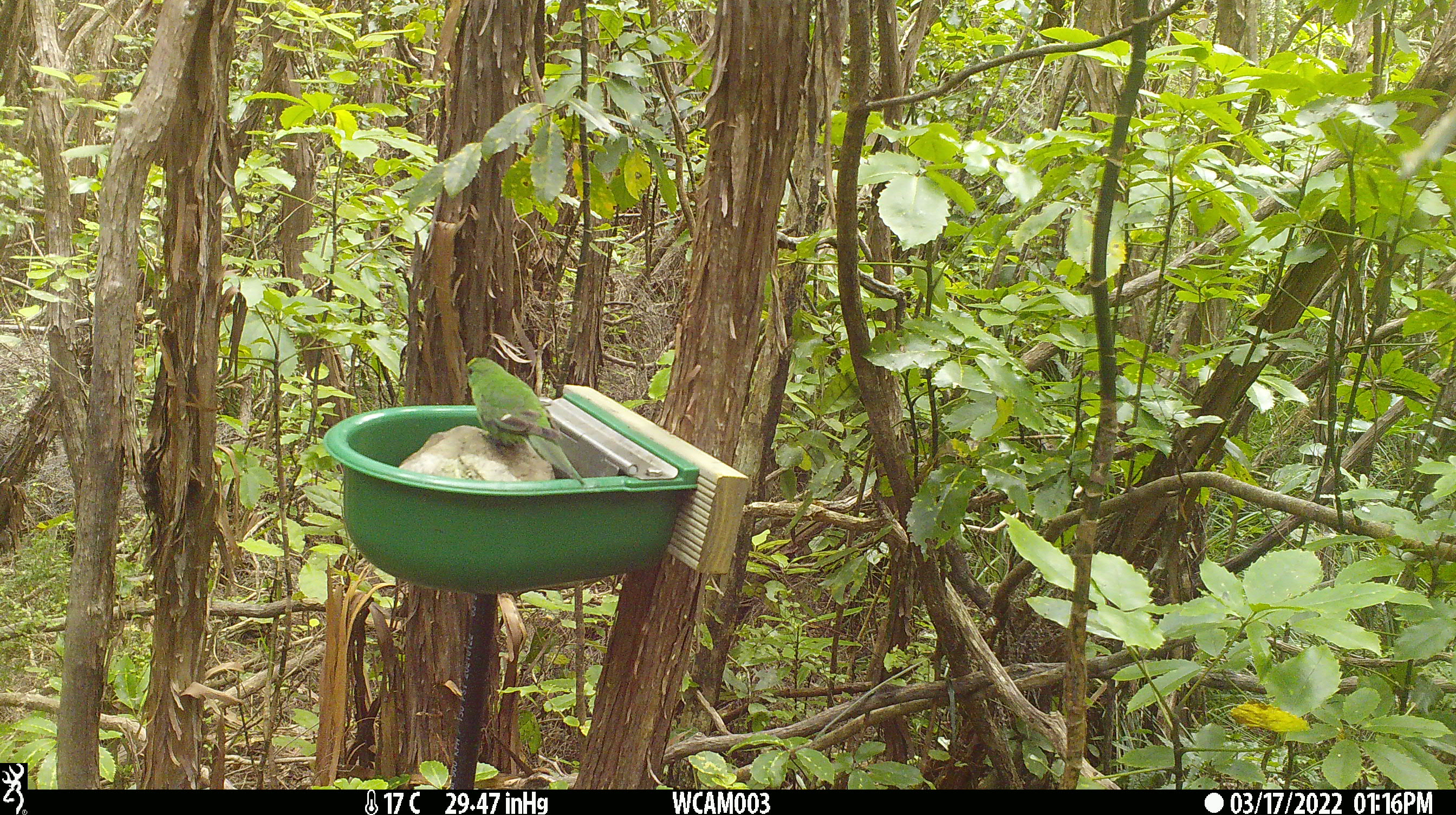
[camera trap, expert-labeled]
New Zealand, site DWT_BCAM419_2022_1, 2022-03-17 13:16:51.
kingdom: Animalia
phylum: Chordata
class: Aves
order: Psittaciformes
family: Psittaculidae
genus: Cyanoramphus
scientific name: Cyanoramphus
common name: parakeet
Parakeet (Cyanoramphus).